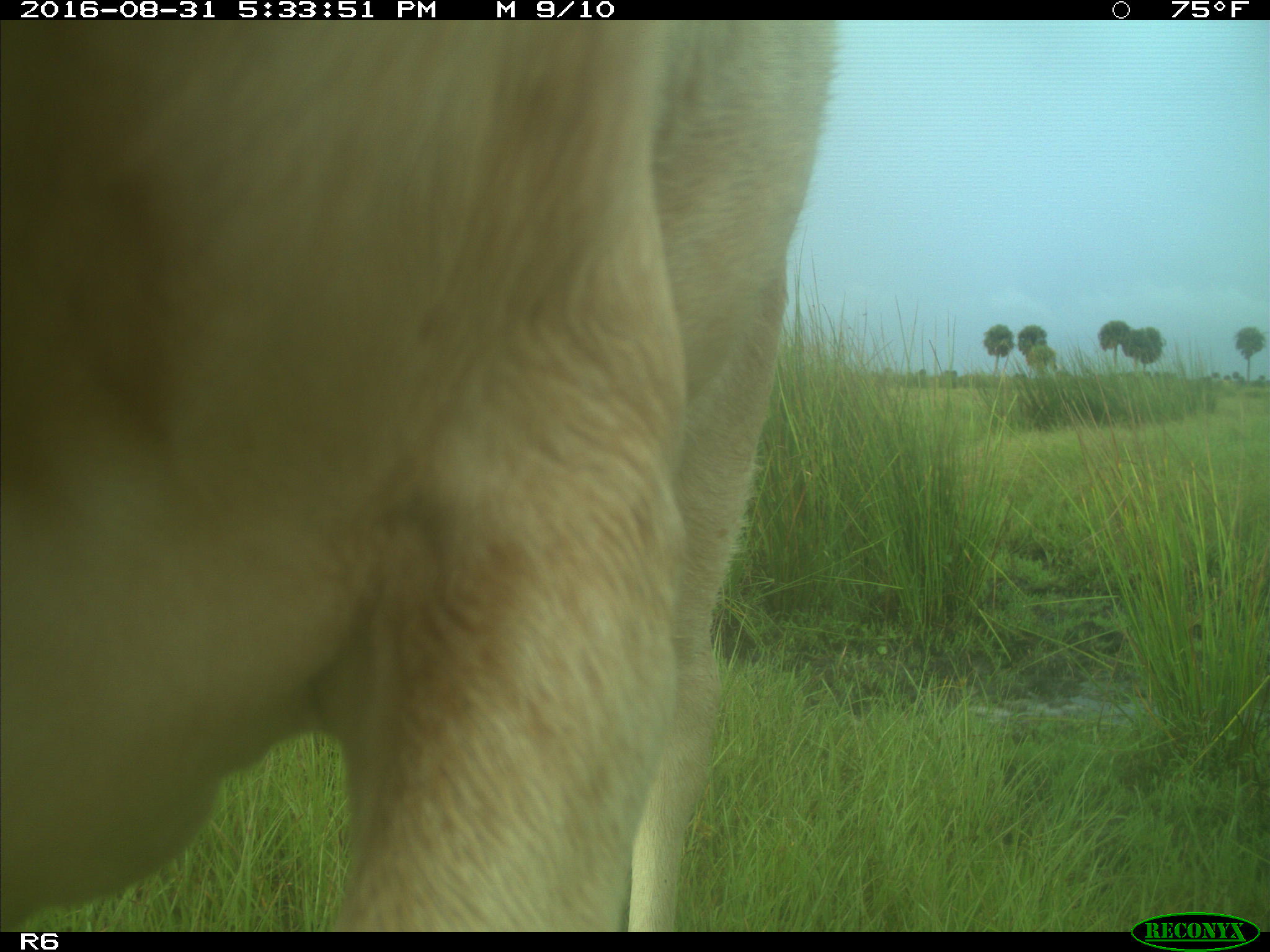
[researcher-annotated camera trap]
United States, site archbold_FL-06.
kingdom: Animalia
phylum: Chordata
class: Mammalia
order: Artiodactyla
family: Bovidae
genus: Bos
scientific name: Bos taurus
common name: domestic cow